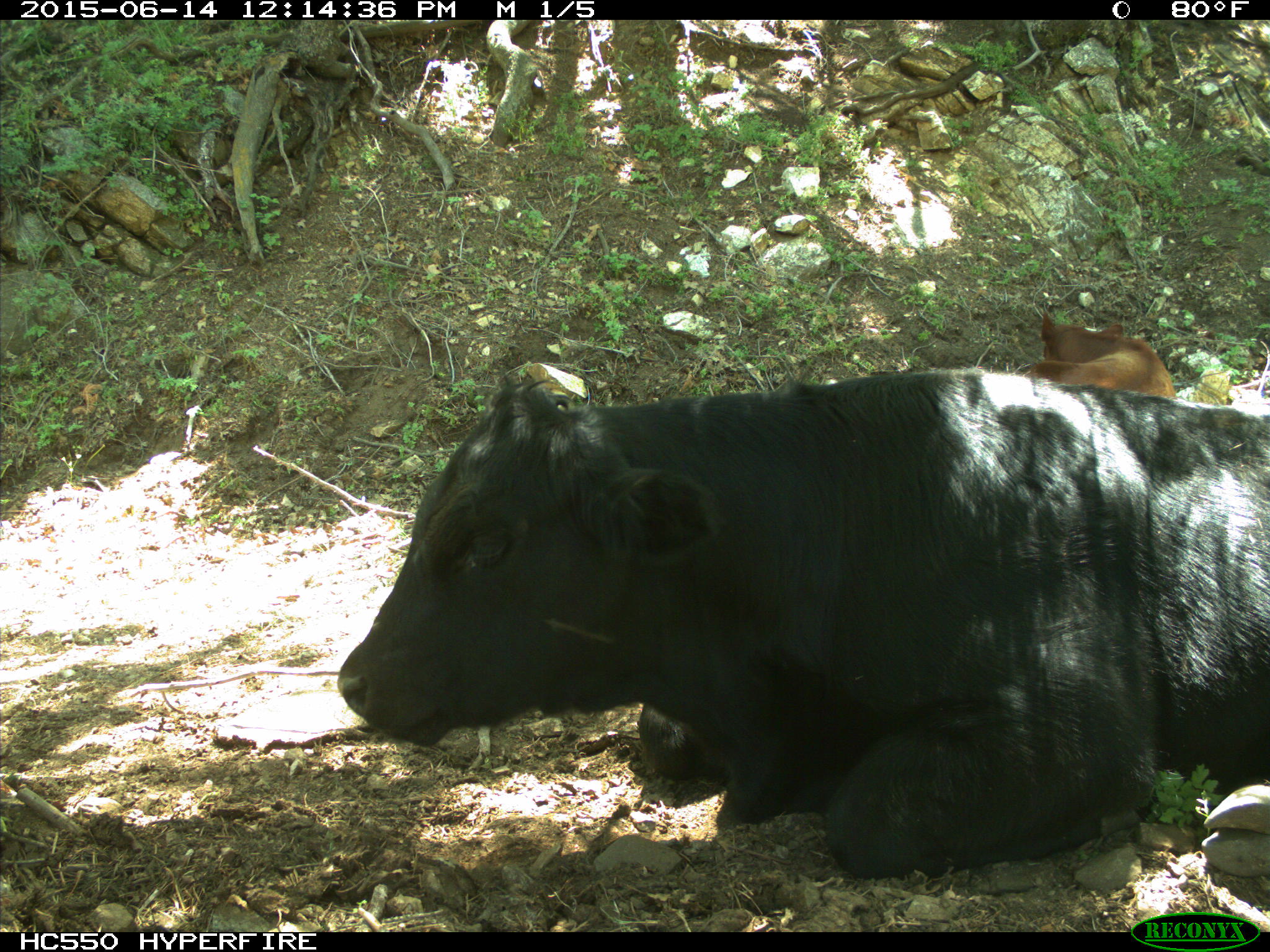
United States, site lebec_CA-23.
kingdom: Animalia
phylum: Chordata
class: Mammalia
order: Artiodactyla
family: Bovidae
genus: Bos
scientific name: Bos taurus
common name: domestic cow